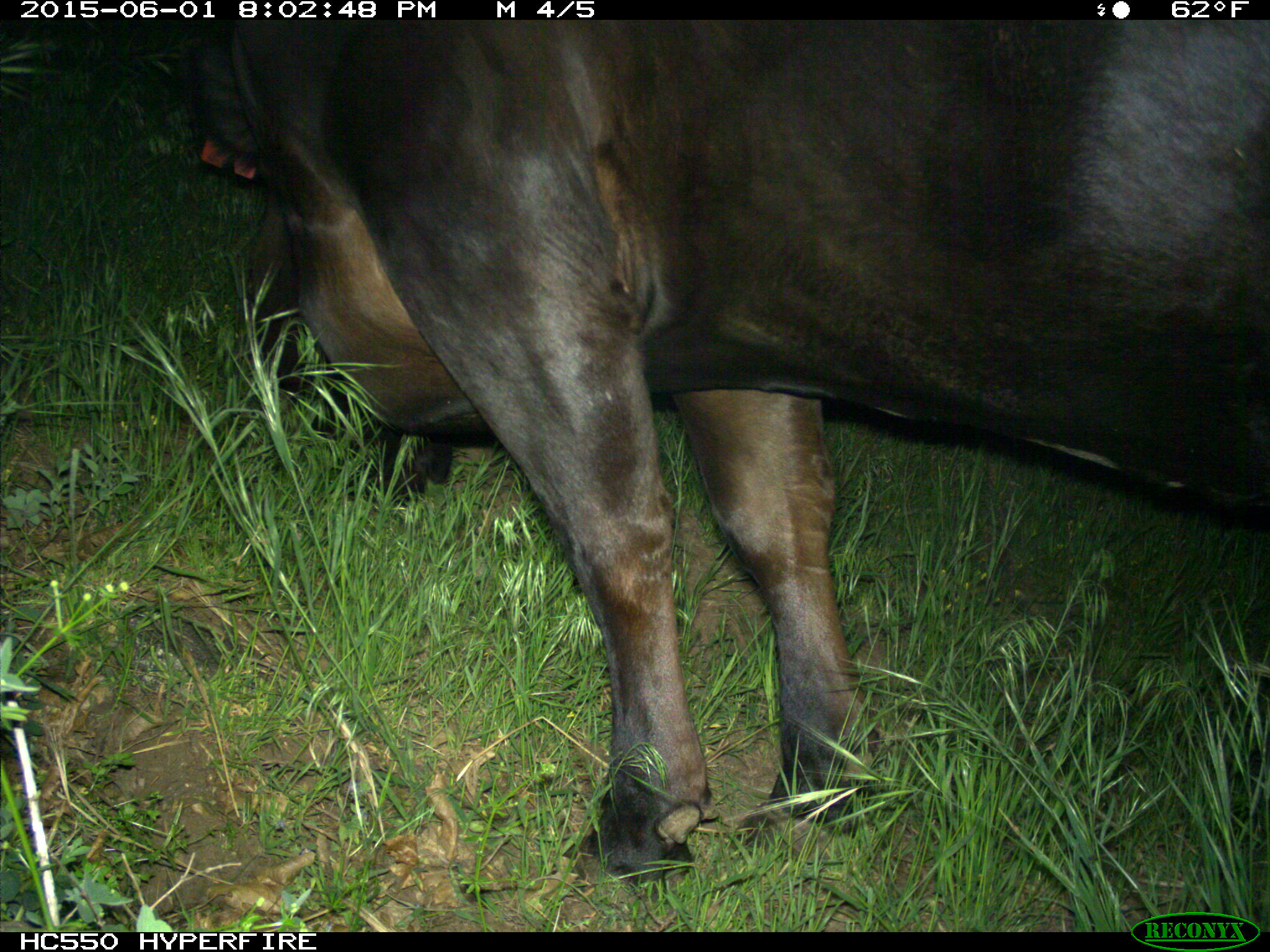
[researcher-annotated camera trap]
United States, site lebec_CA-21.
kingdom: Animalia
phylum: Chordata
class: Mammalia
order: Artiodactyla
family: Bovidae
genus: Bos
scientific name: Bos taurus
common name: domestic cow